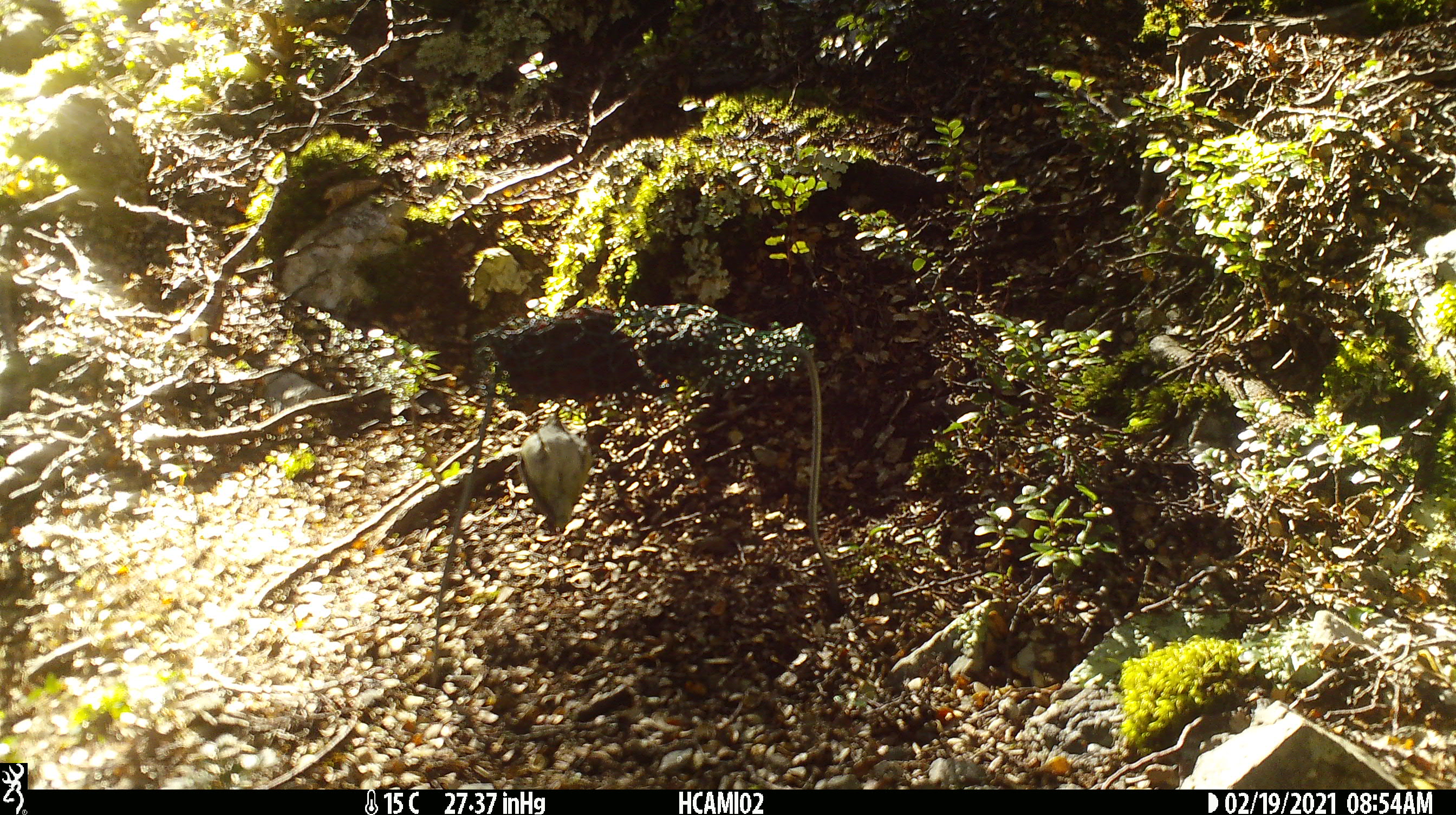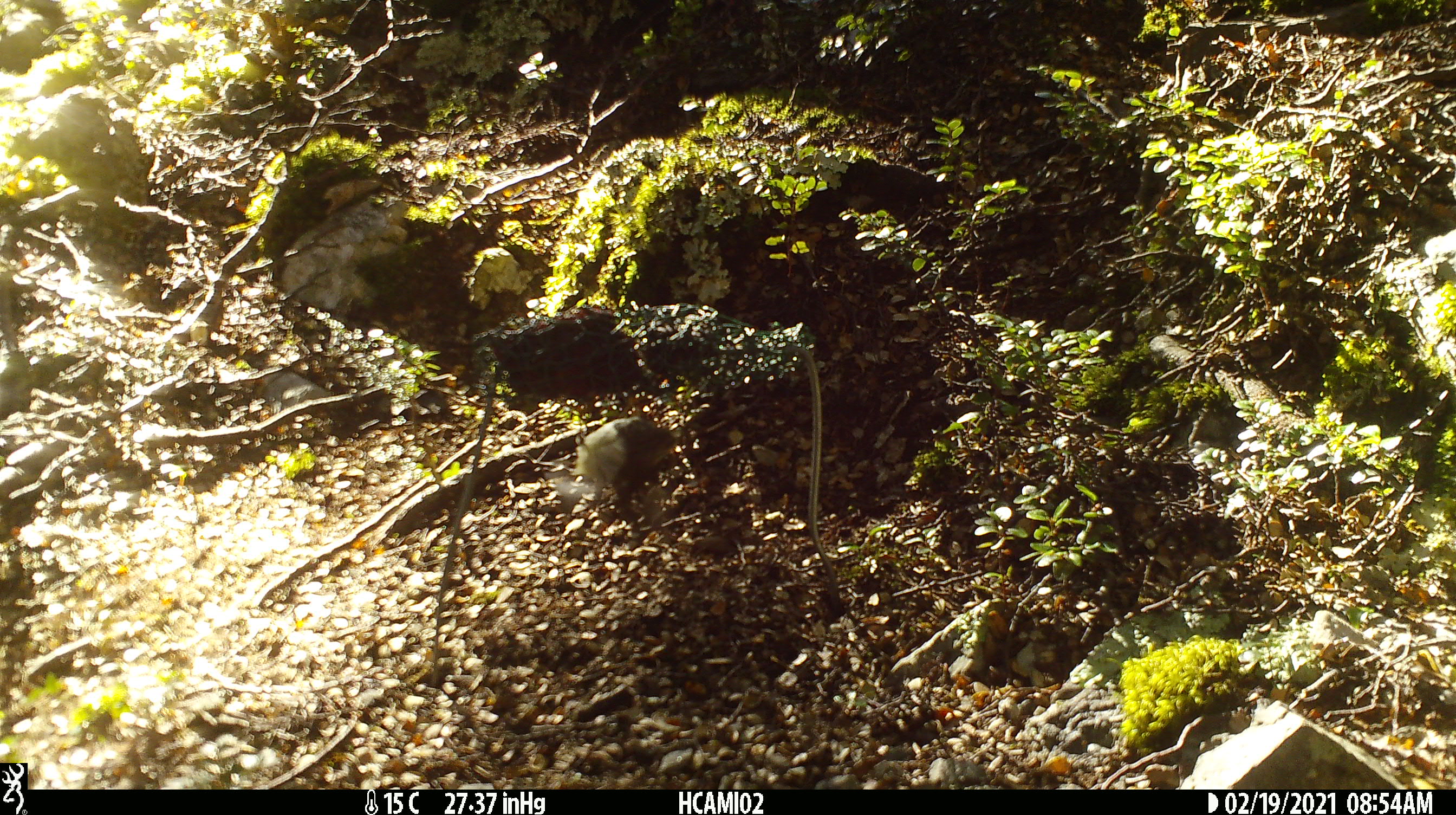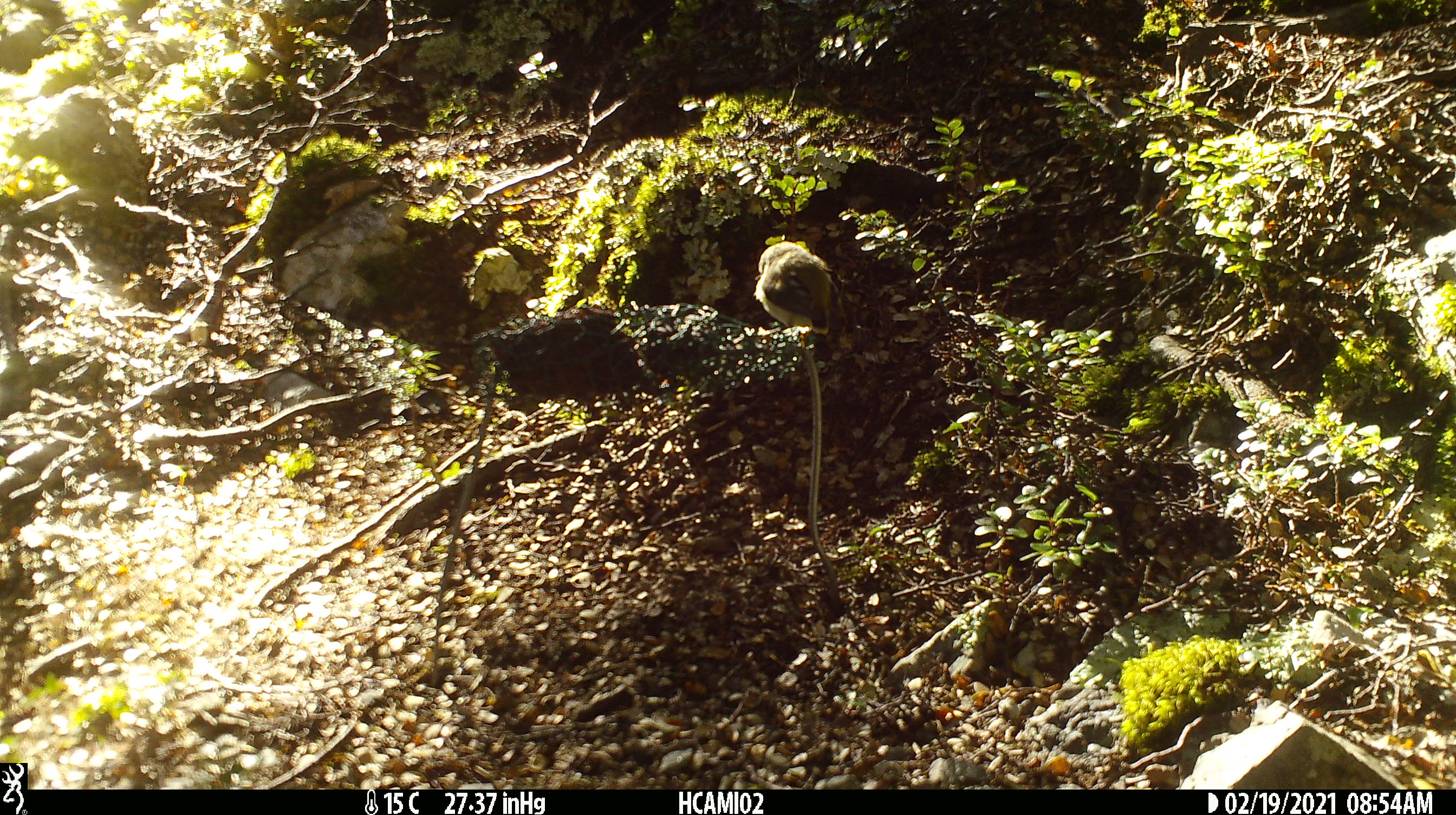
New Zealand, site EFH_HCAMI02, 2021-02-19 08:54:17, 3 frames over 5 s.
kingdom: Animalia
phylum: Chordata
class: Aves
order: Passeriformes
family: Acanthisittidae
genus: Acanthisitta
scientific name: Acanthisitta chloris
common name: rifleman